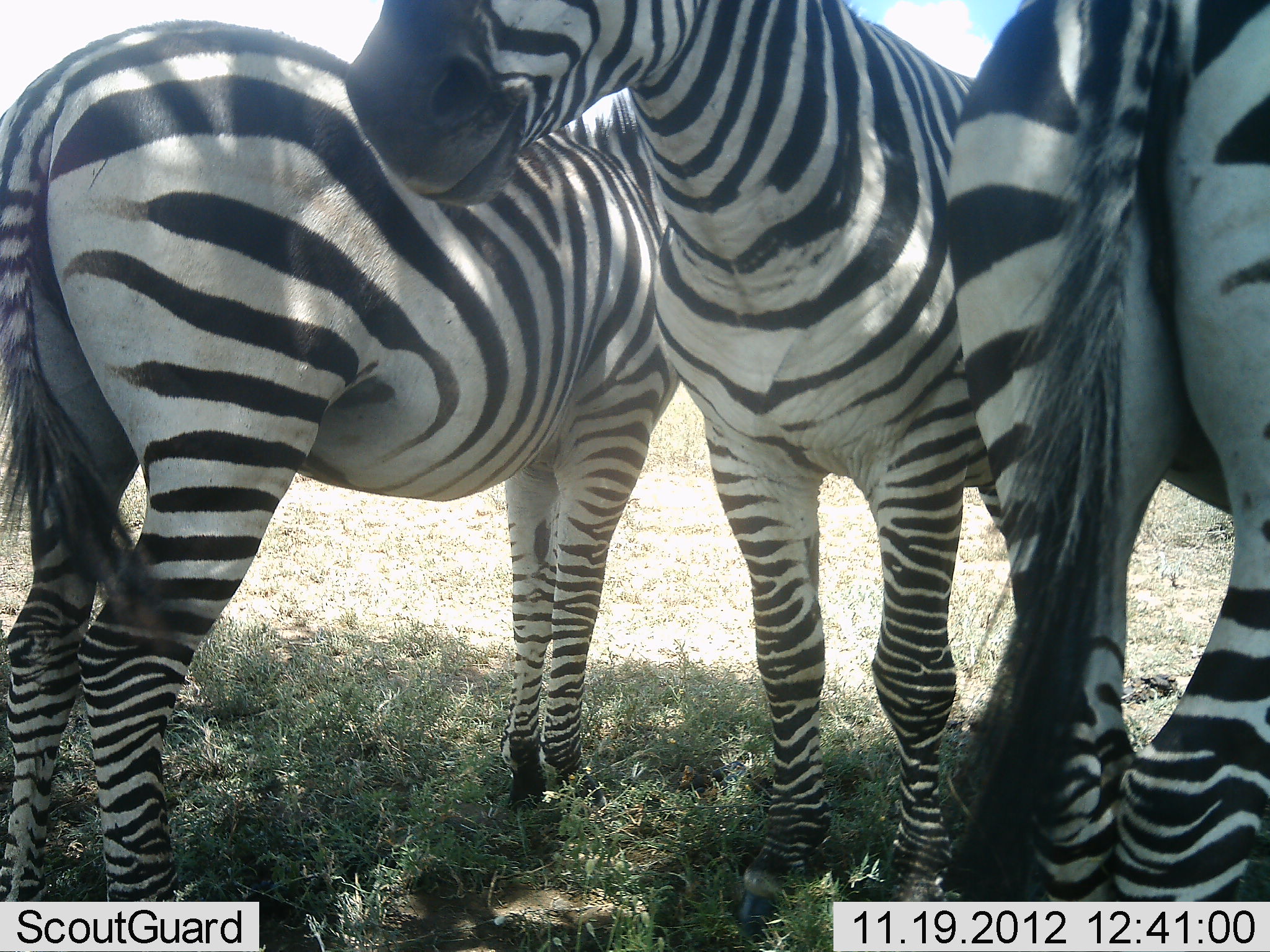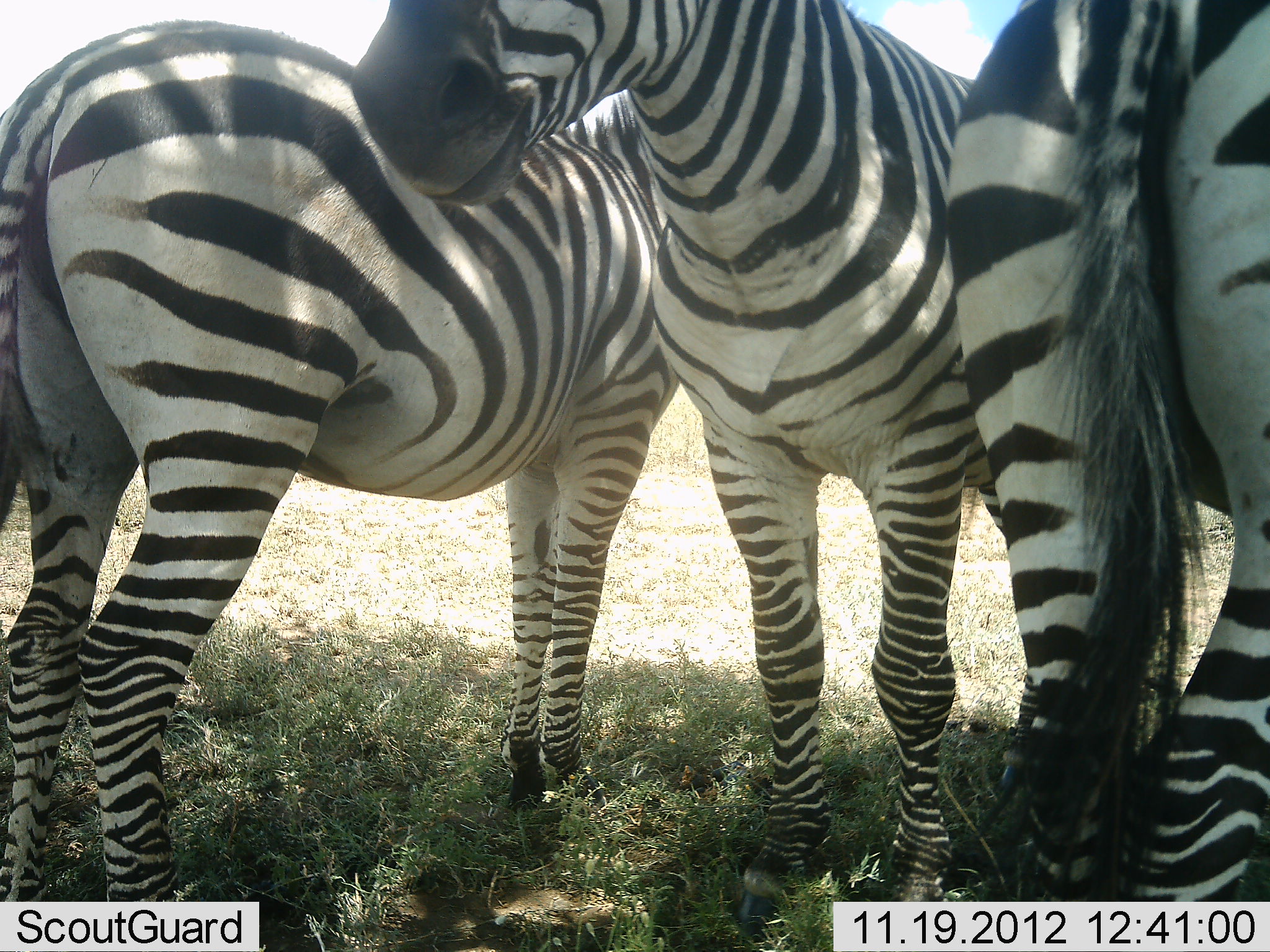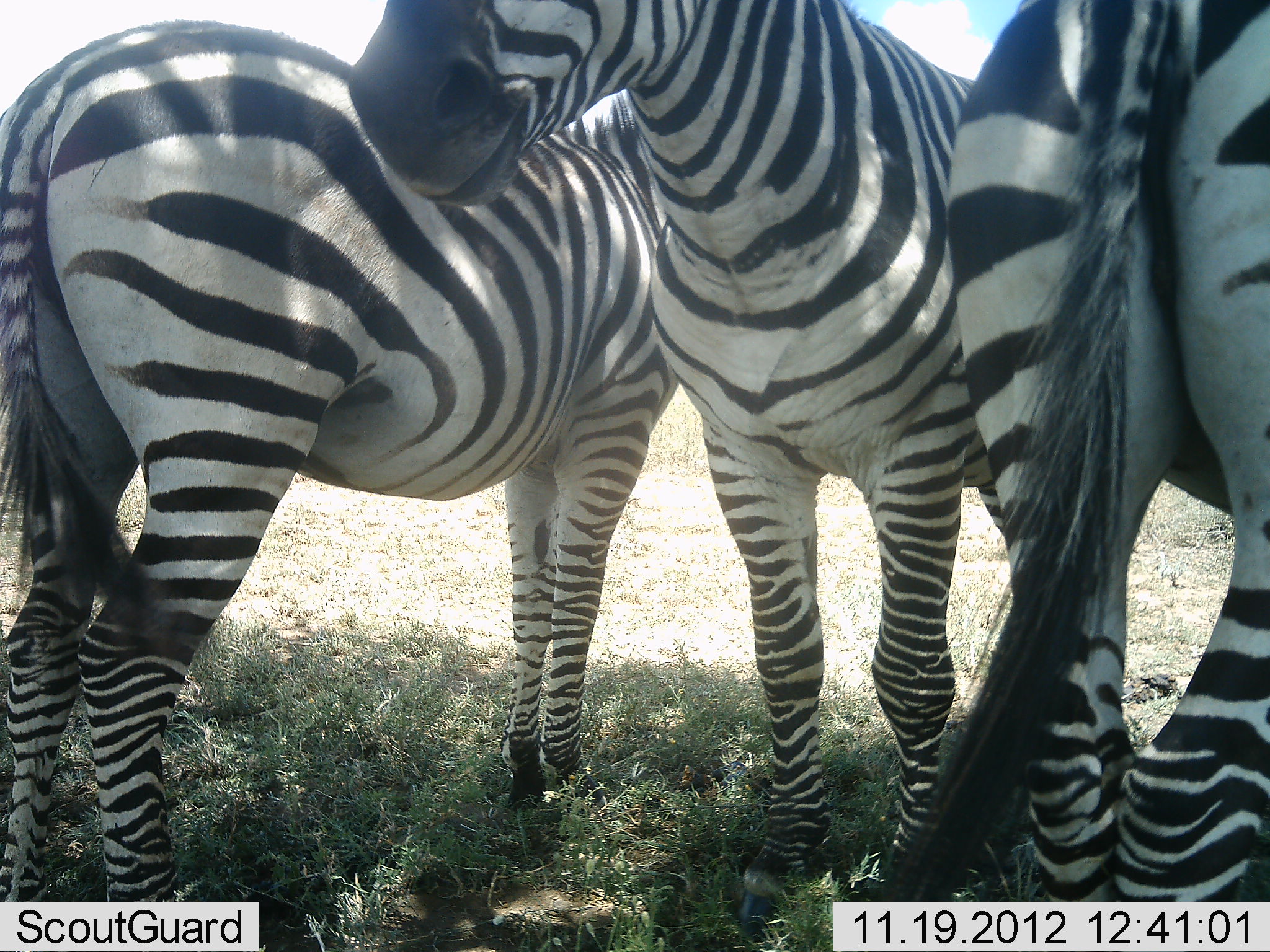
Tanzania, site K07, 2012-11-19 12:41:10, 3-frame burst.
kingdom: Animalia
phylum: Chordata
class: Mammalia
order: Perissodactyla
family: Equidae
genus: Equus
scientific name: Equus quagga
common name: plains zebra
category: zebra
Zebra (plains zebra) (Equus quagga), count 3. Behavior (volunteer vote fractions): standing 100%, resting 0%, moving 0%, interacting 10%. Young present (vote fraction): 0%. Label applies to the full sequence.